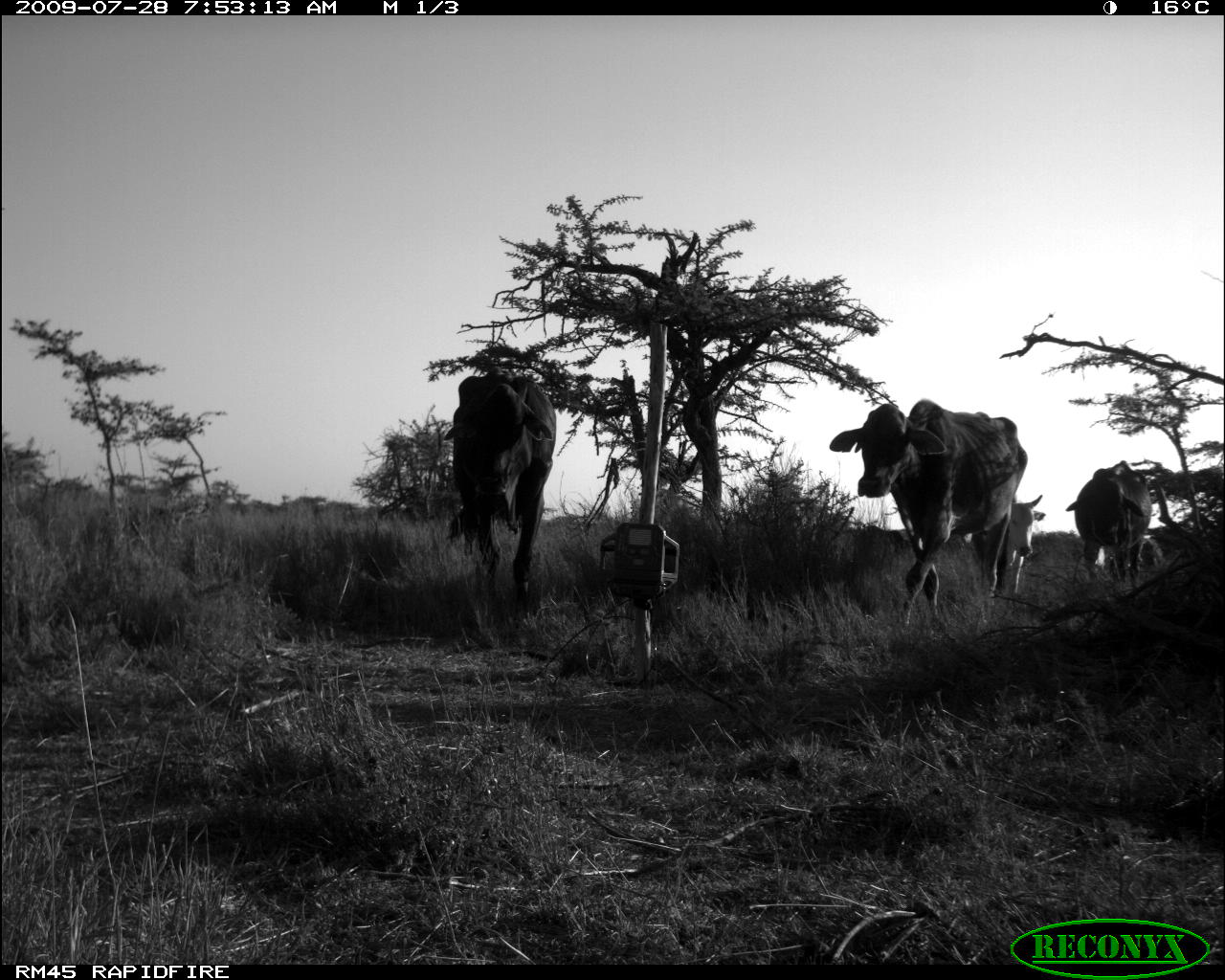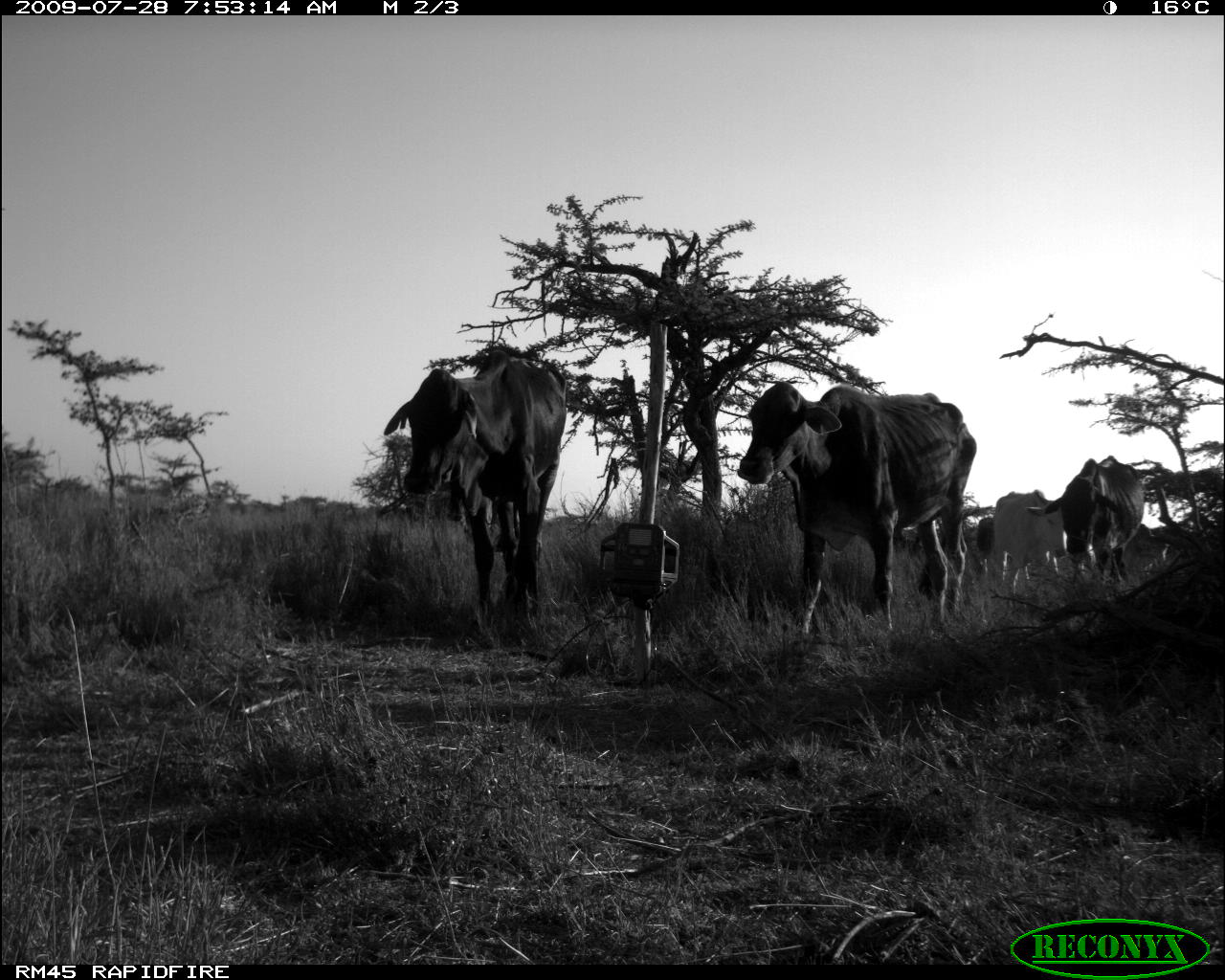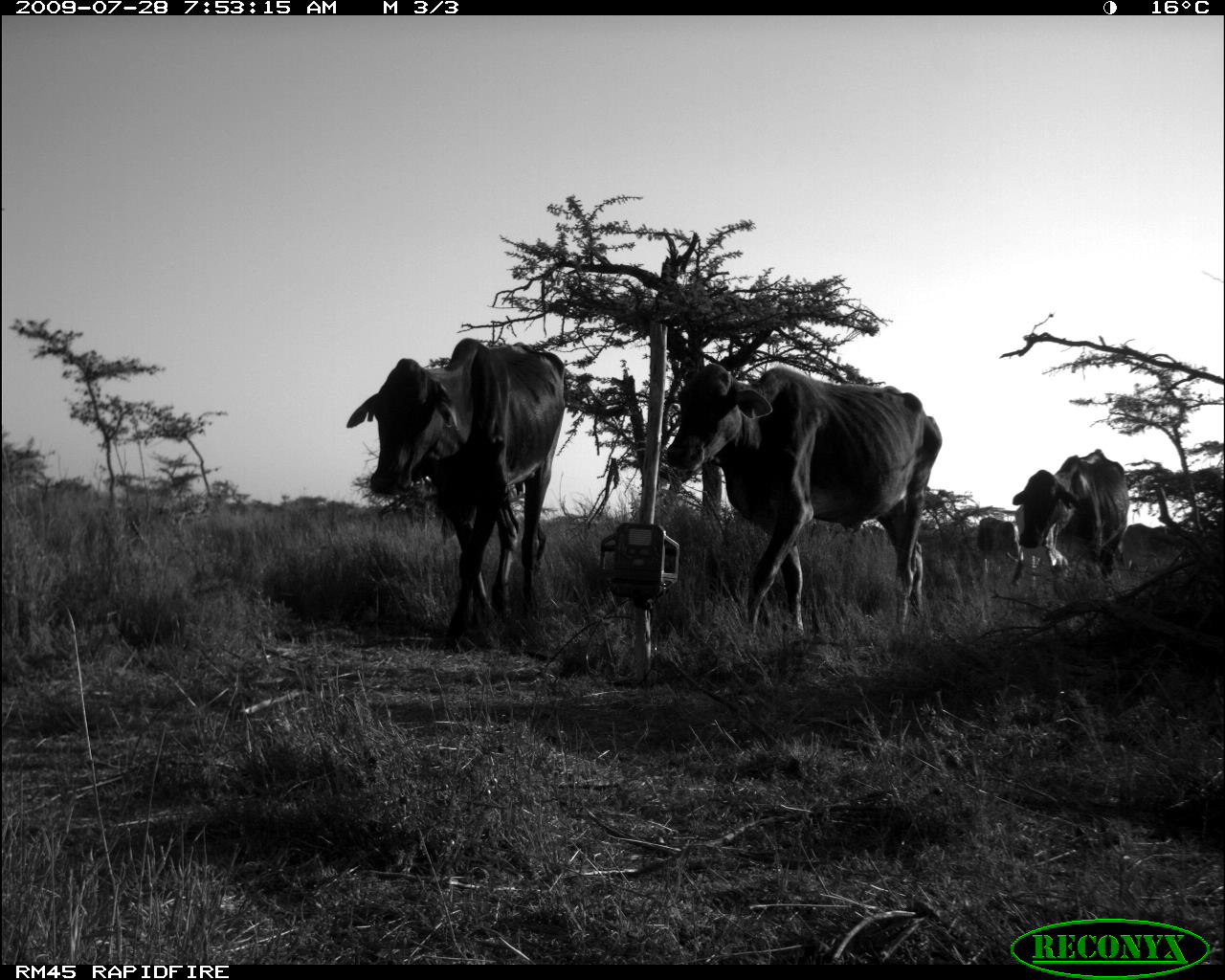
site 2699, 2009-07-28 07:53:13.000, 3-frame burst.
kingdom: Animalia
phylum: Chordata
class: Mammalia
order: Artiodactyla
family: Bovidae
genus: Bos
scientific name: Bos taurus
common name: domestic cattle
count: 6